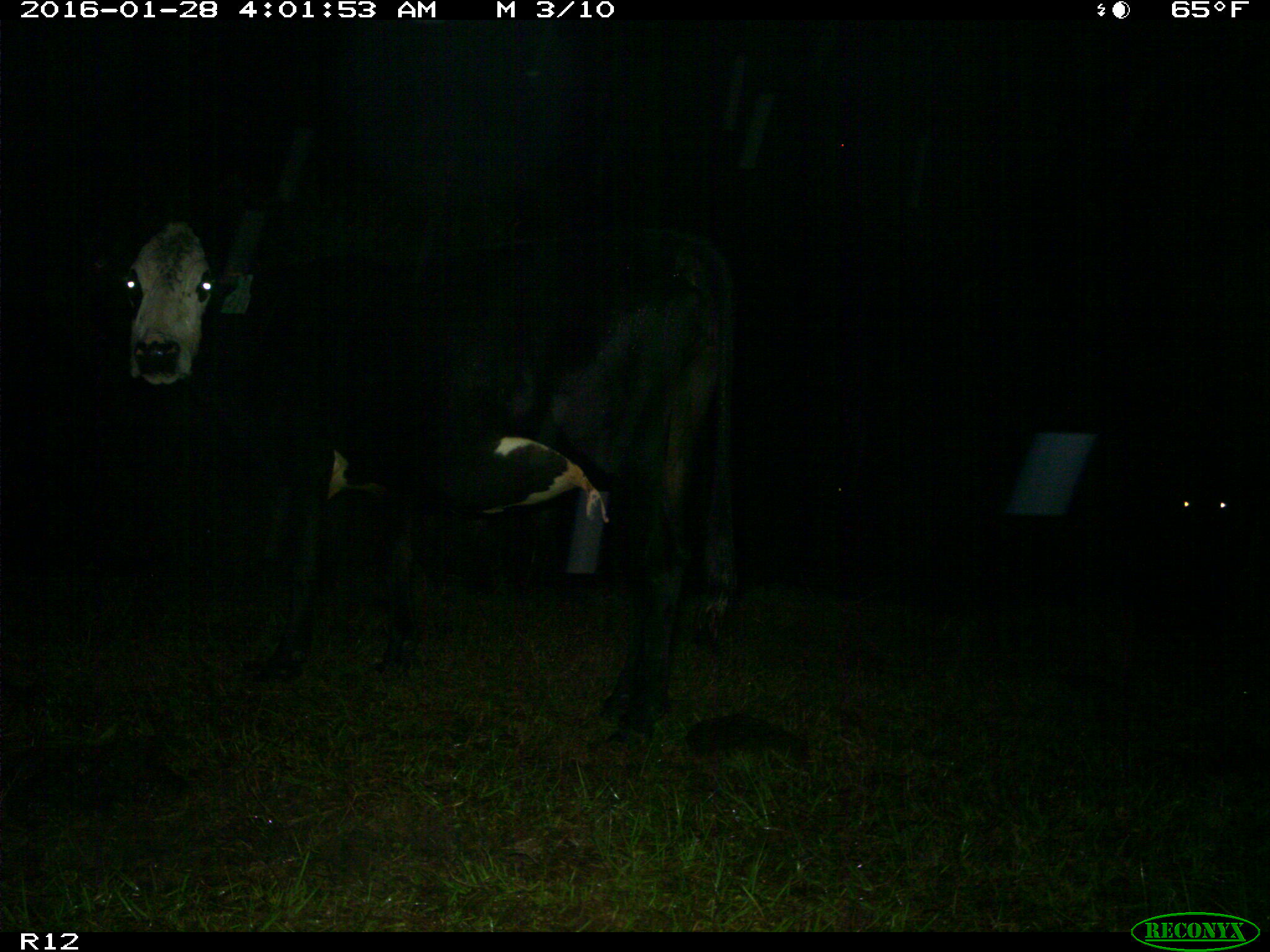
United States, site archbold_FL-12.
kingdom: Animalia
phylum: Chordata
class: Mammalia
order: Artiodactyla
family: Bovidae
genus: Bos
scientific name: Bos taurus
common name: domestic cow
Bos taurus (domestic cow).